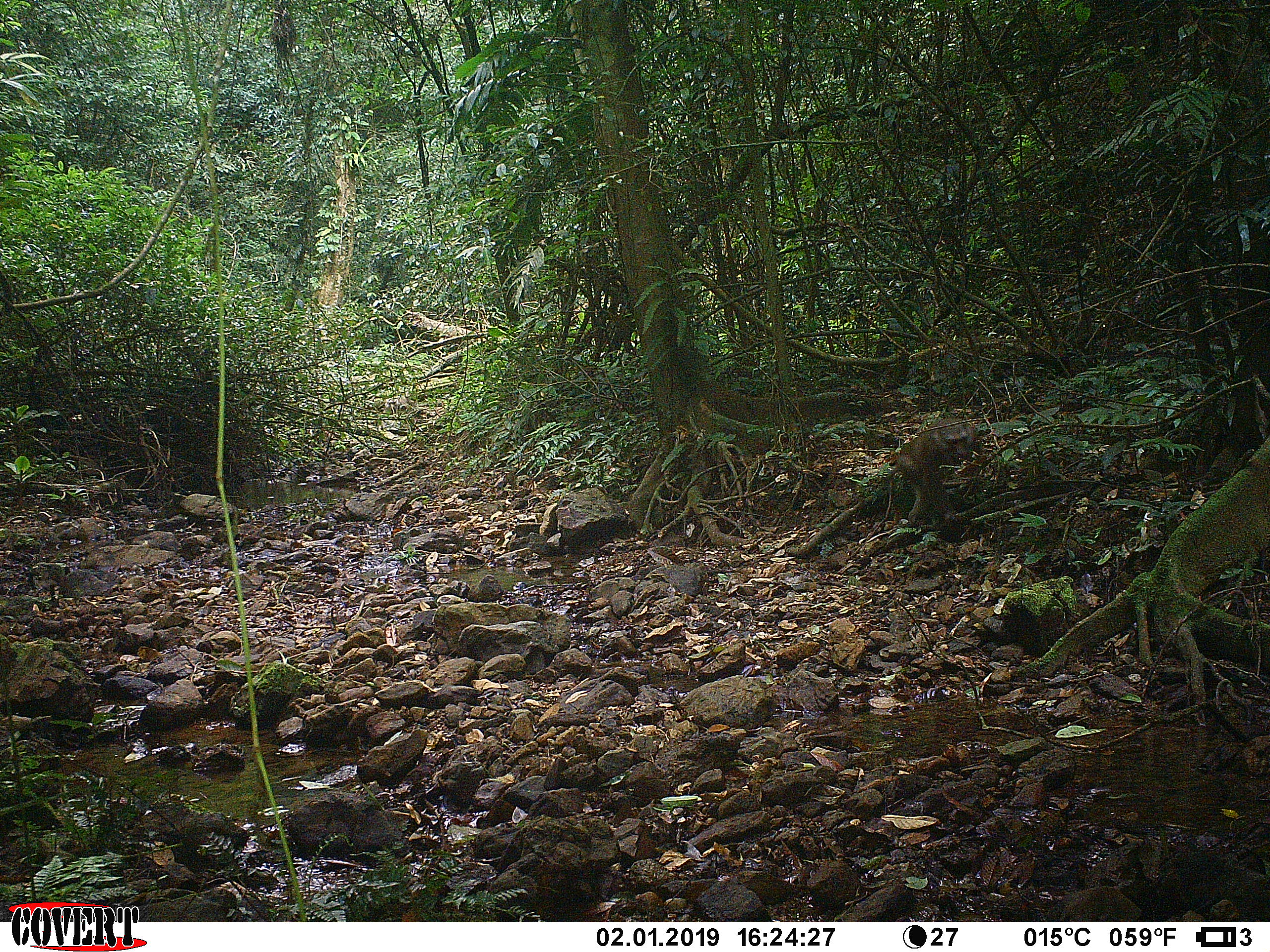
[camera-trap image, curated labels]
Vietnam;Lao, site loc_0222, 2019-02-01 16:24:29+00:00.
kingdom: Animalia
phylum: Chordata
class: Mammalia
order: Primates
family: Cercopithecidae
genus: Macaca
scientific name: Macaca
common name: macaques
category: assam or rhesus macaque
Assam or rhesus macaque (macaques) (Macaca). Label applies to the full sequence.